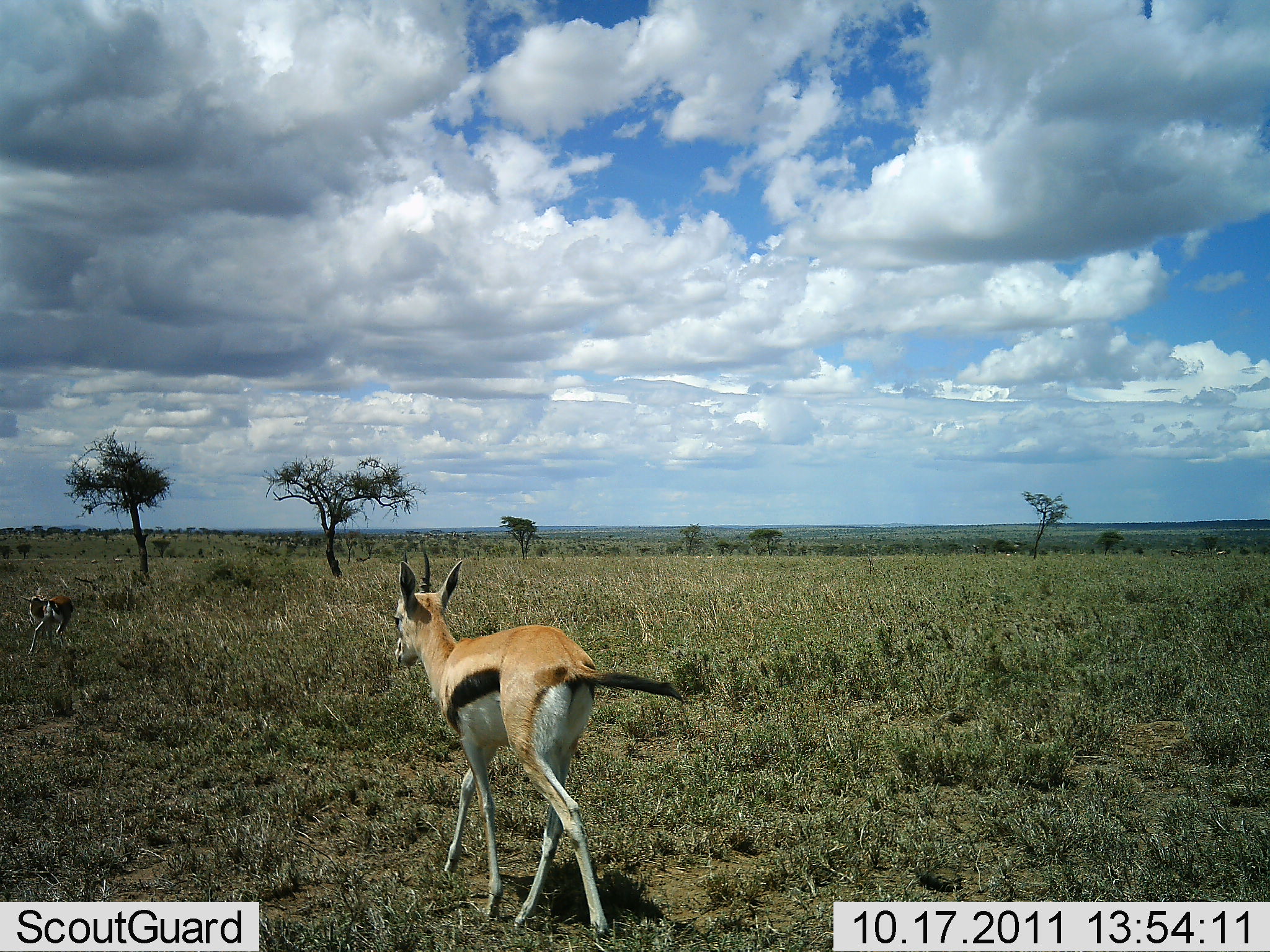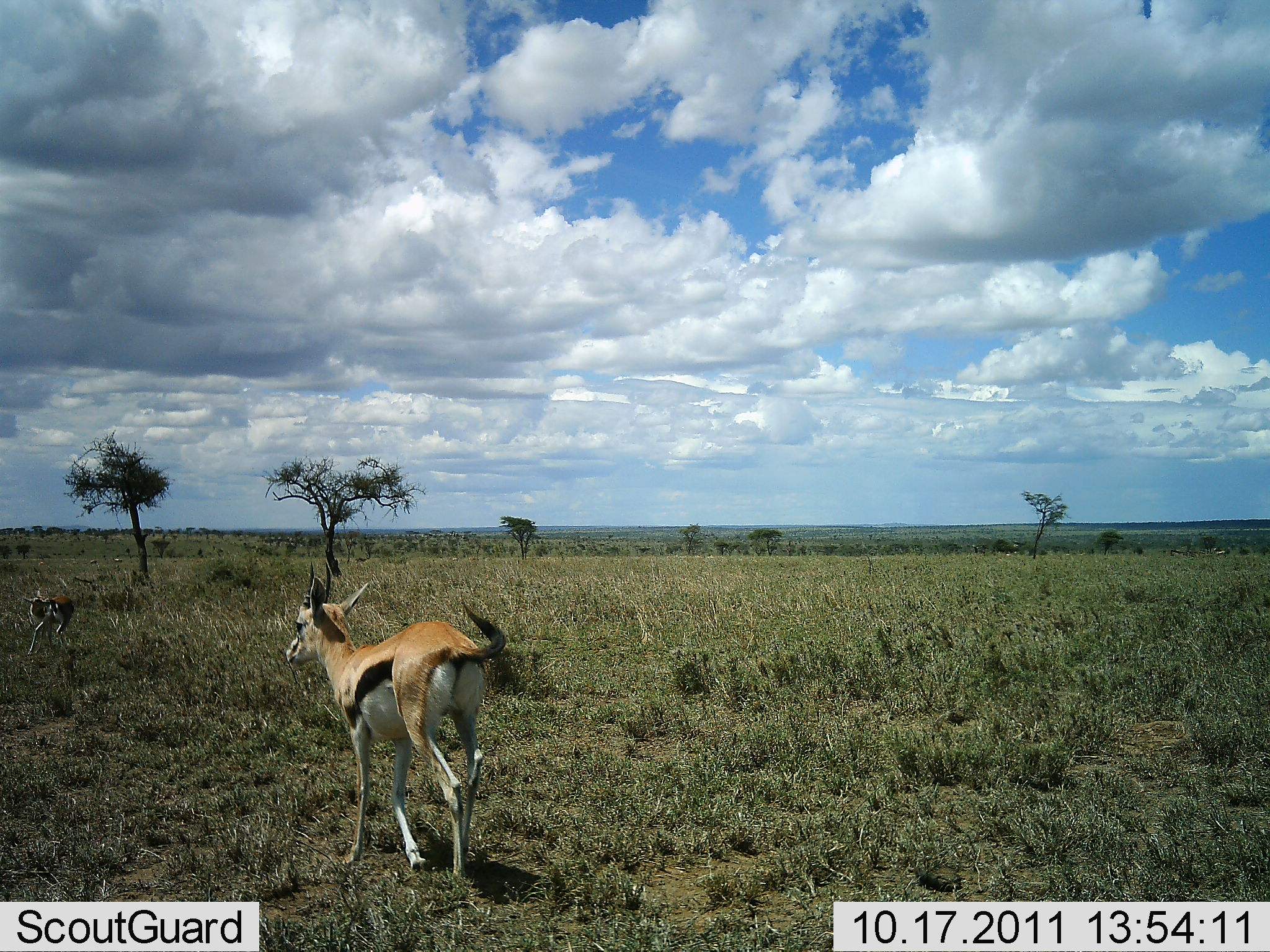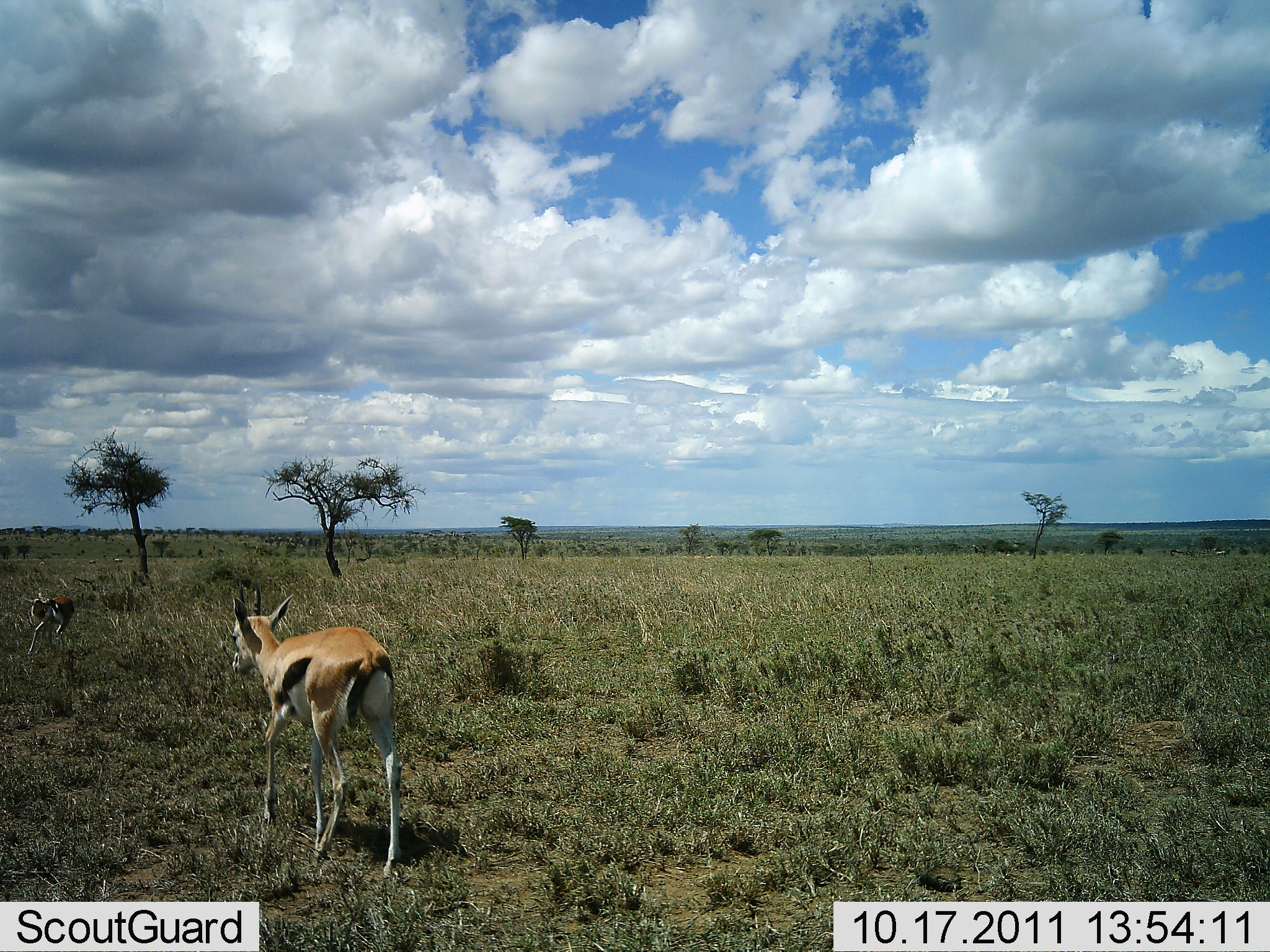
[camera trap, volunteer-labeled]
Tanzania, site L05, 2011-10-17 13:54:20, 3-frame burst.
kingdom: Animalia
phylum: Chordata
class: Mammalia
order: Artiodactyla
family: Bovidae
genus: Eudorcas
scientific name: Eudorcas thomsonii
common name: thomson's gazelle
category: gazellethomsons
Gazellethomsons (thomson's gazelle) (Eudorcas thomsonii), count 2. Behavior (volunteer vote fractions): standing 33%, resting 0%, moving 100%, interacting 0%. Young present (vote fraction): 17%. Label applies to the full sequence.